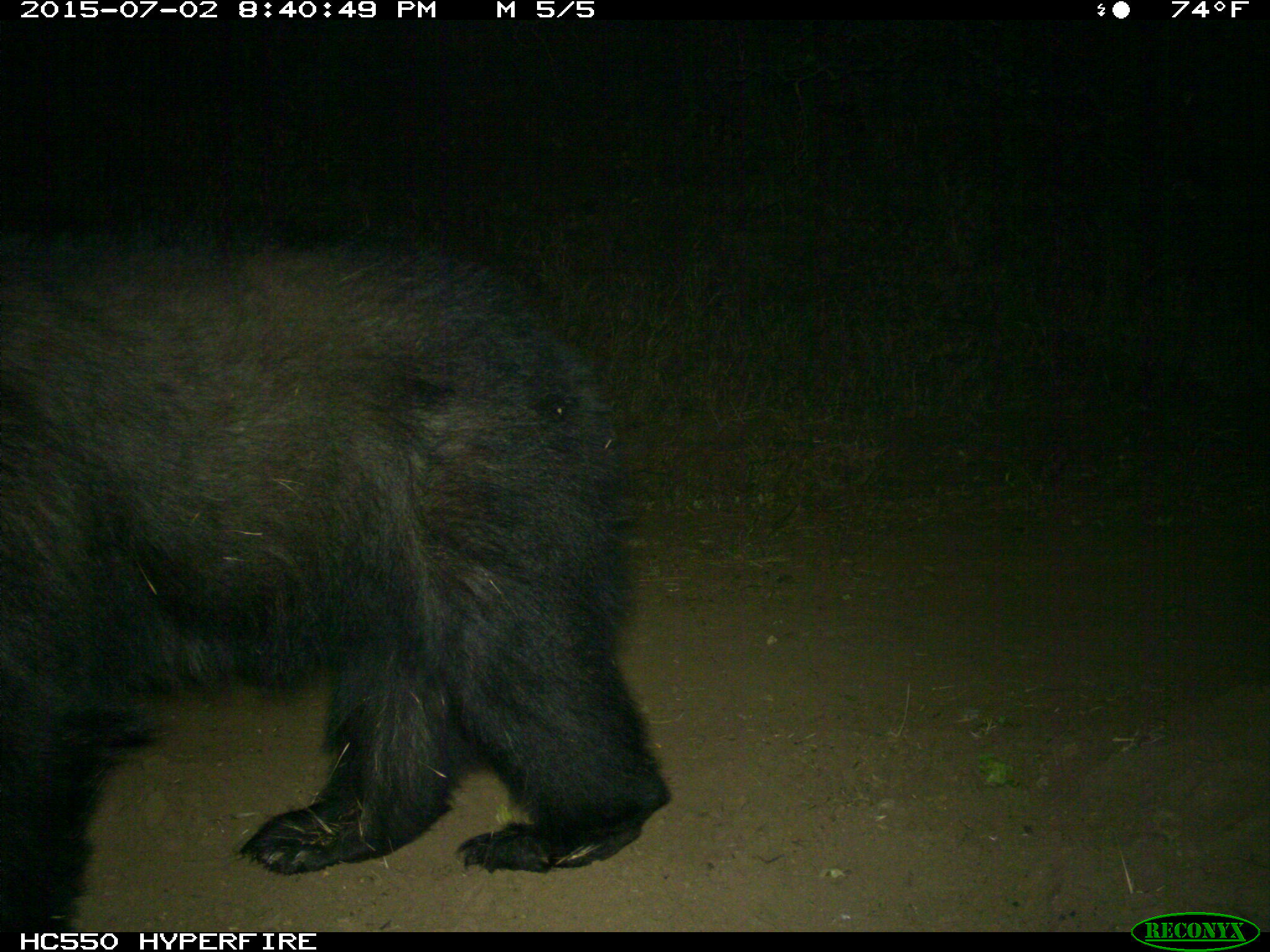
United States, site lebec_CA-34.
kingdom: Animalia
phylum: Chordata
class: Mammalia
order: Carnivora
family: Ursidae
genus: Ursus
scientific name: Ursus americanus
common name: american black bear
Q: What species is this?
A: Ursus americanus (american black bear).